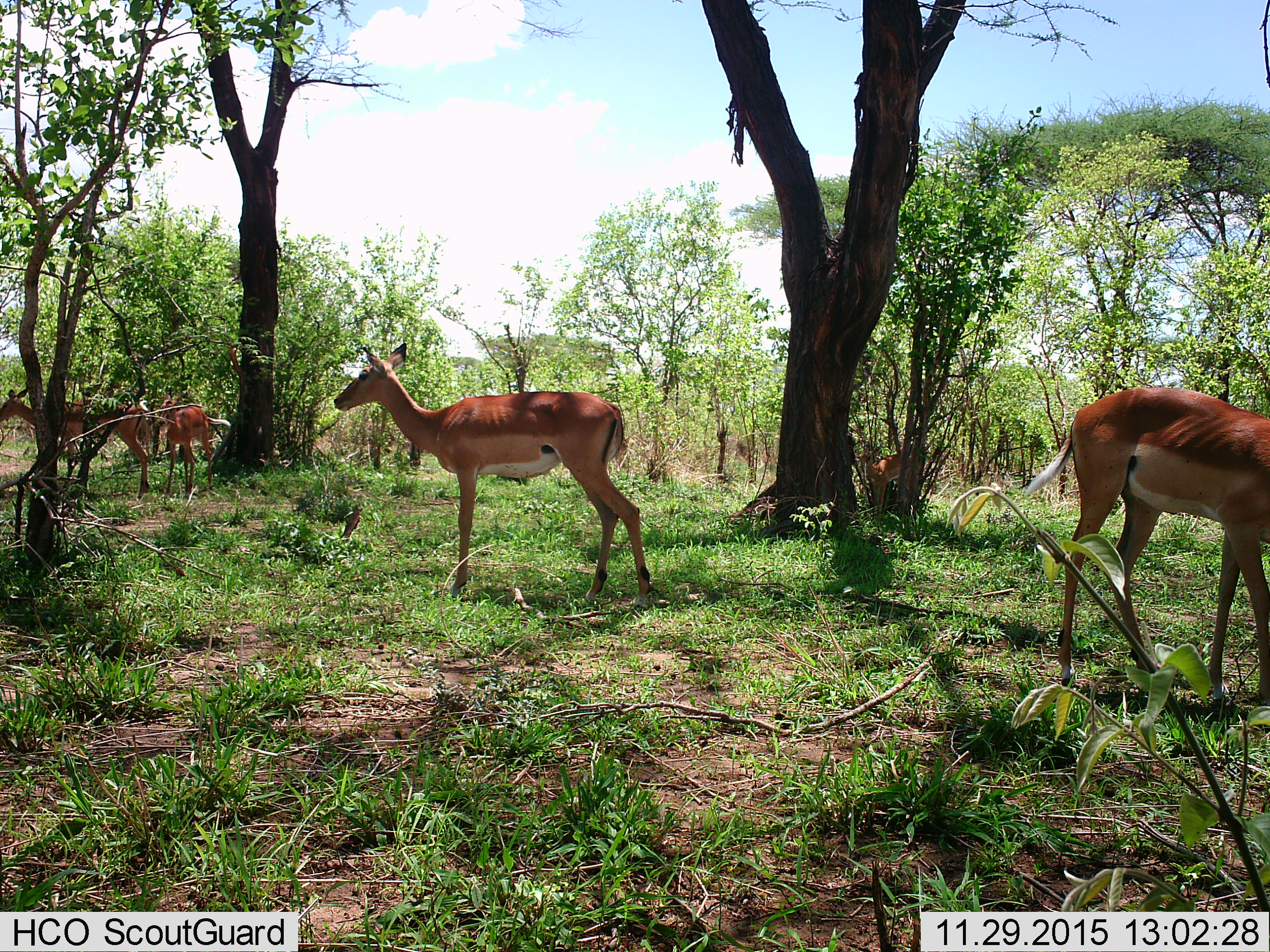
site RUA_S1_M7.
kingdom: Animalia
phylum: Chordata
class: Mammalia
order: Artiodactyla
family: Bovidae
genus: Aepyceros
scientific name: Aepyceros melampus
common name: impala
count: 5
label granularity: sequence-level